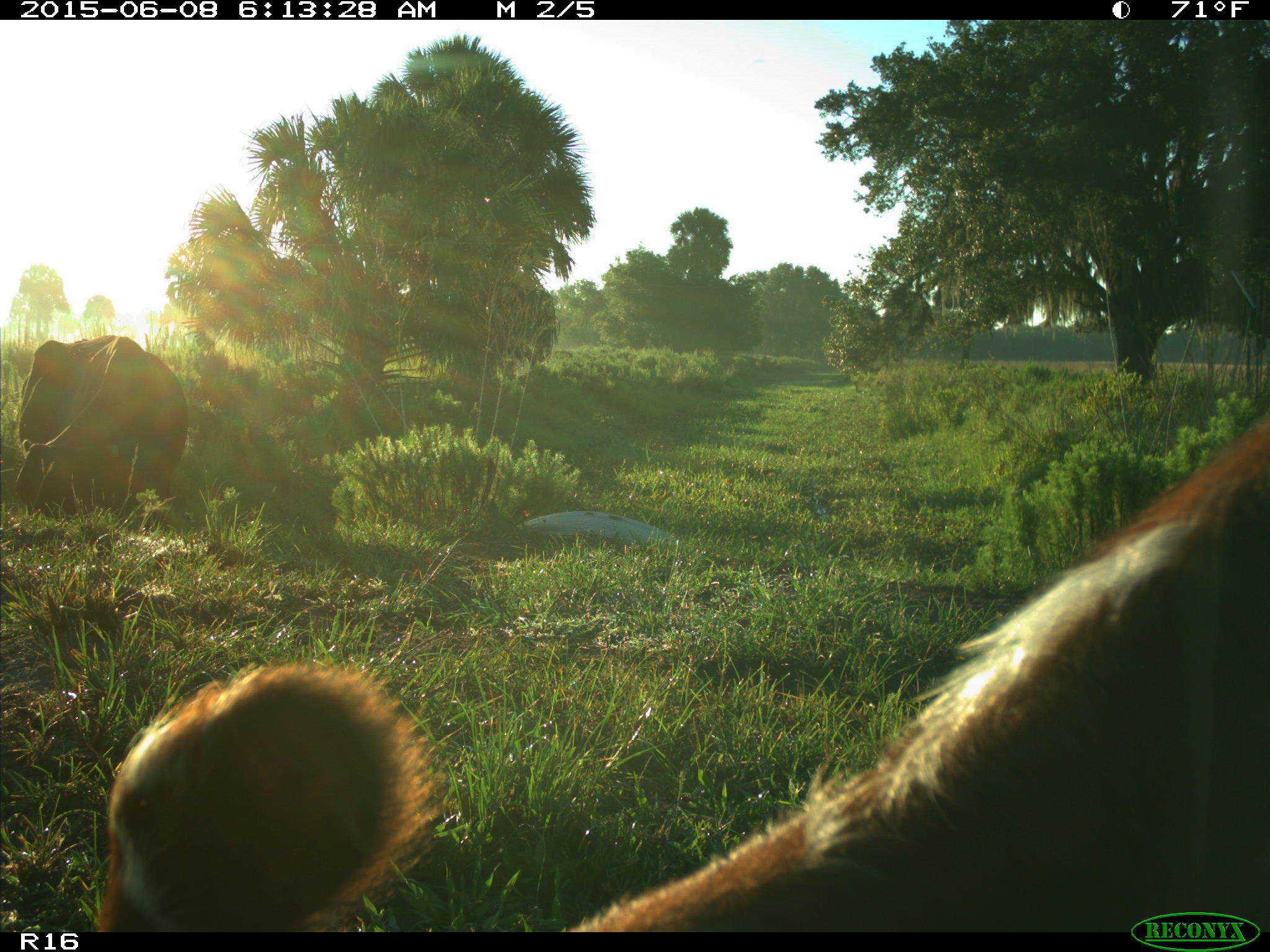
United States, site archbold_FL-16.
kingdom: Animalia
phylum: Chordata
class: Mammalia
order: Artiodactyla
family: Bovidae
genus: Bos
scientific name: Bos taurus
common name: domestic cow